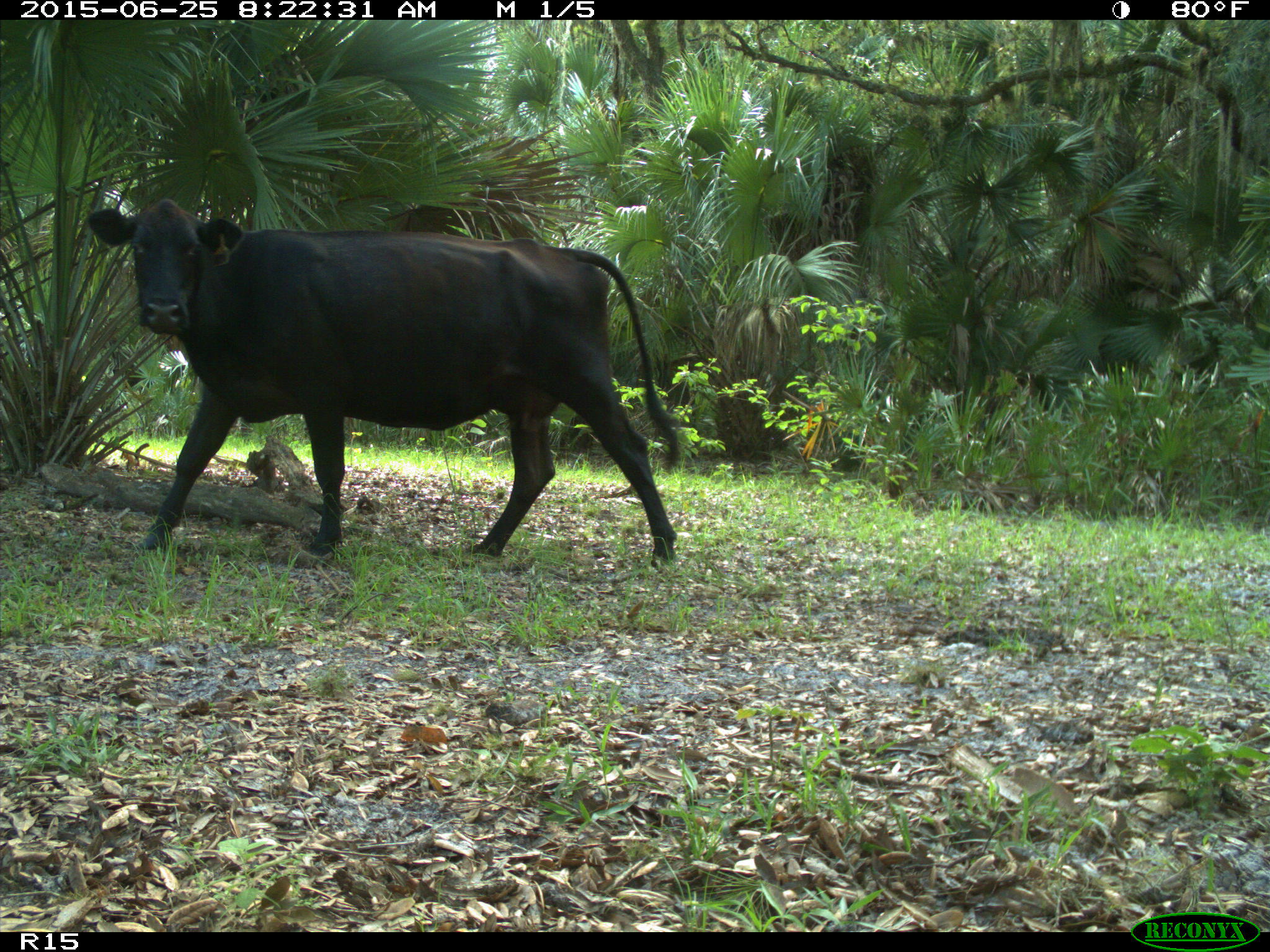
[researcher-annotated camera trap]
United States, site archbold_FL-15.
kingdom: Animalia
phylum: Chordata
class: Mammalia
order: Artiodactyla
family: Bovidae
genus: Bos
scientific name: Bos taurus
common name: domestic cow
Bos taurus (domestic cow).